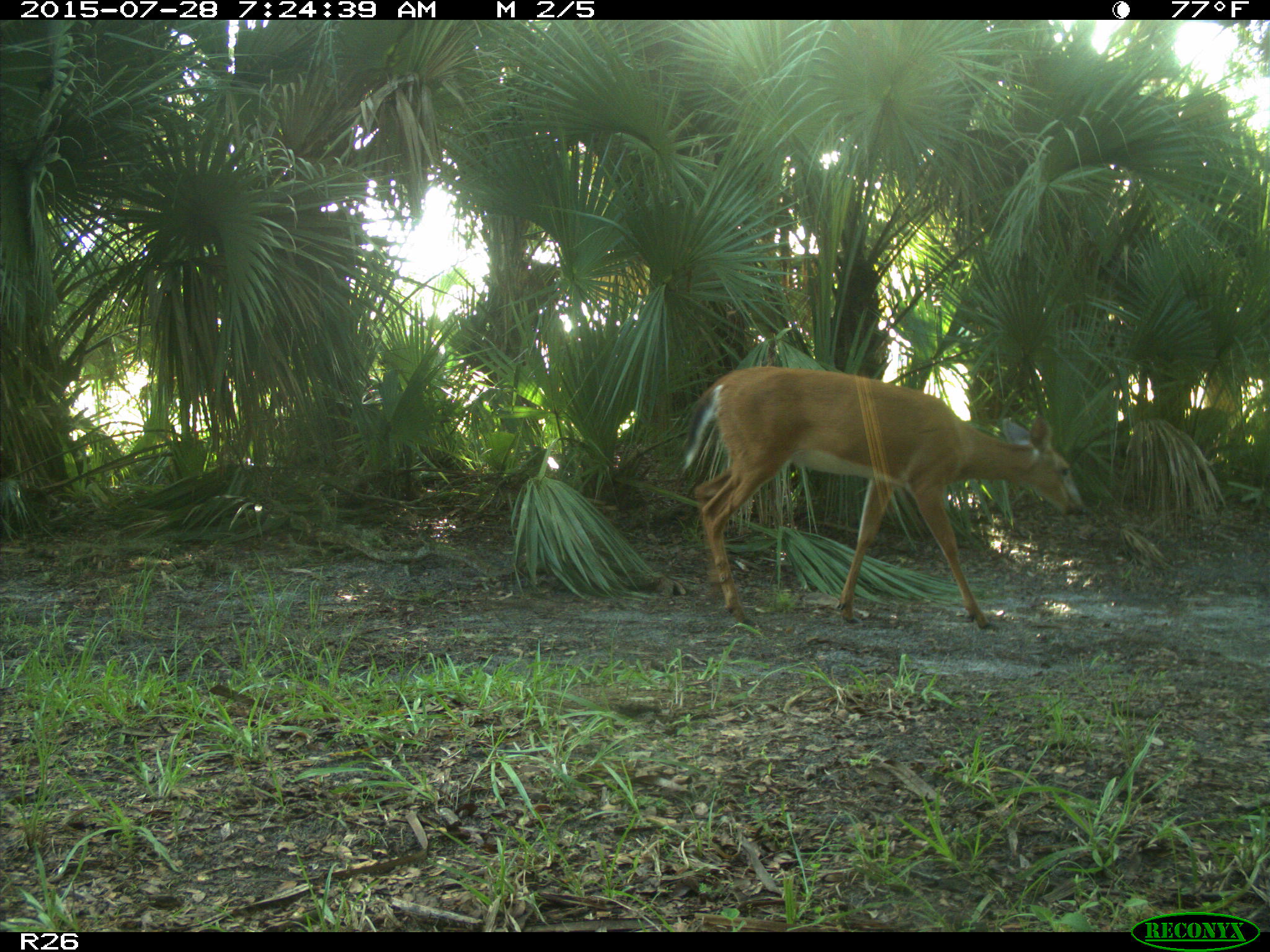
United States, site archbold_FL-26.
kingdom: Animalia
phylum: Chordata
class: Mammalia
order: Artiodactyla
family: Cervidae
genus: Odocoileus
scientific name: Odocoileus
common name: deer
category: unidentified deer